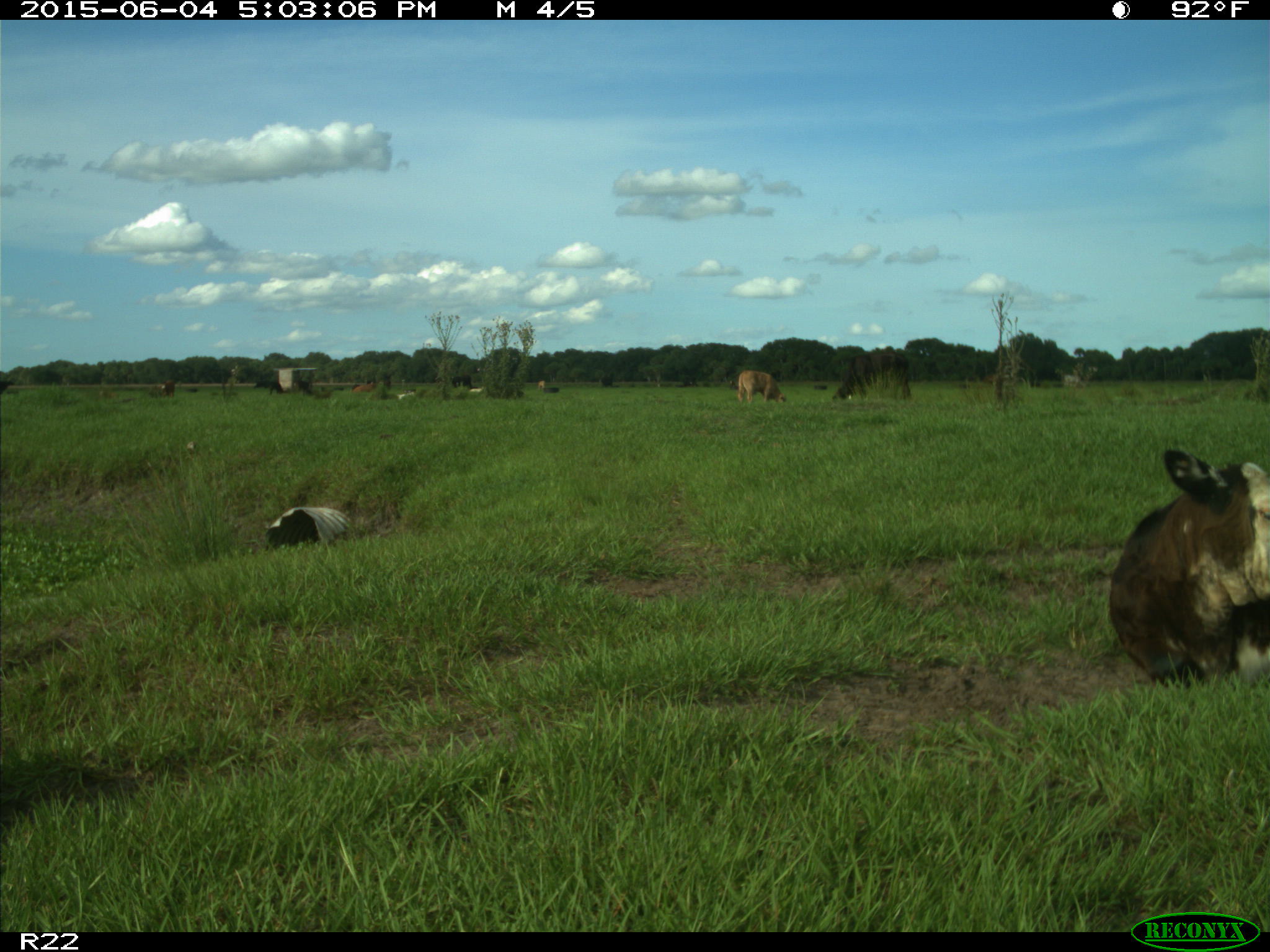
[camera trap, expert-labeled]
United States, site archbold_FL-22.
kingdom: Animalia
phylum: Chordata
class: Mammalia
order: Artiodactyla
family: Bovidae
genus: Bos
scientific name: Bos taurus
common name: domestic cow